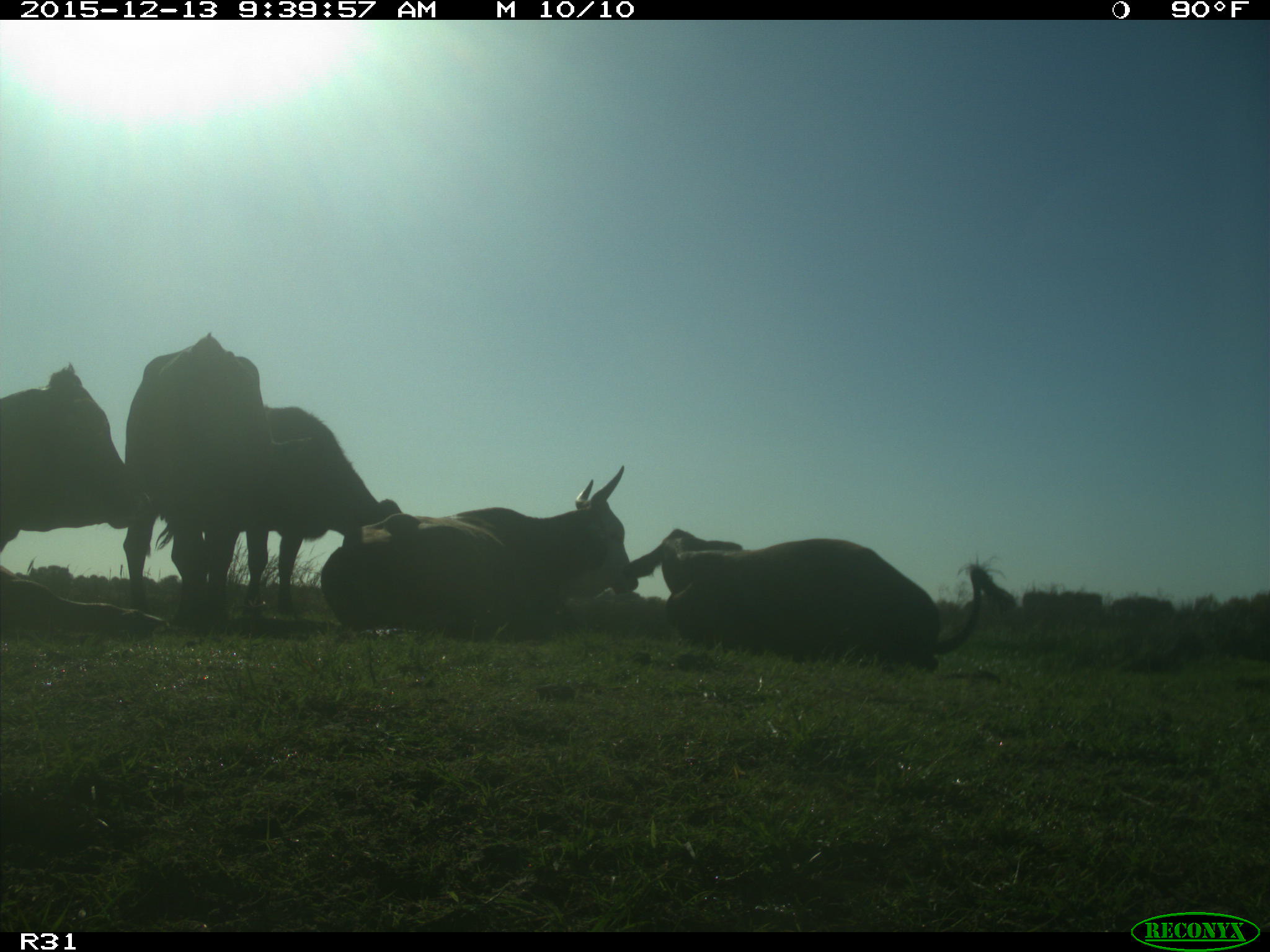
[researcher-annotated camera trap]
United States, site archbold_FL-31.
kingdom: Animalia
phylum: Chordata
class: Mammalia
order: Artiodactyla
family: Bovidae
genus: Bos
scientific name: Bos taurus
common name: domestic cow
Bos taurus (domestic cow).